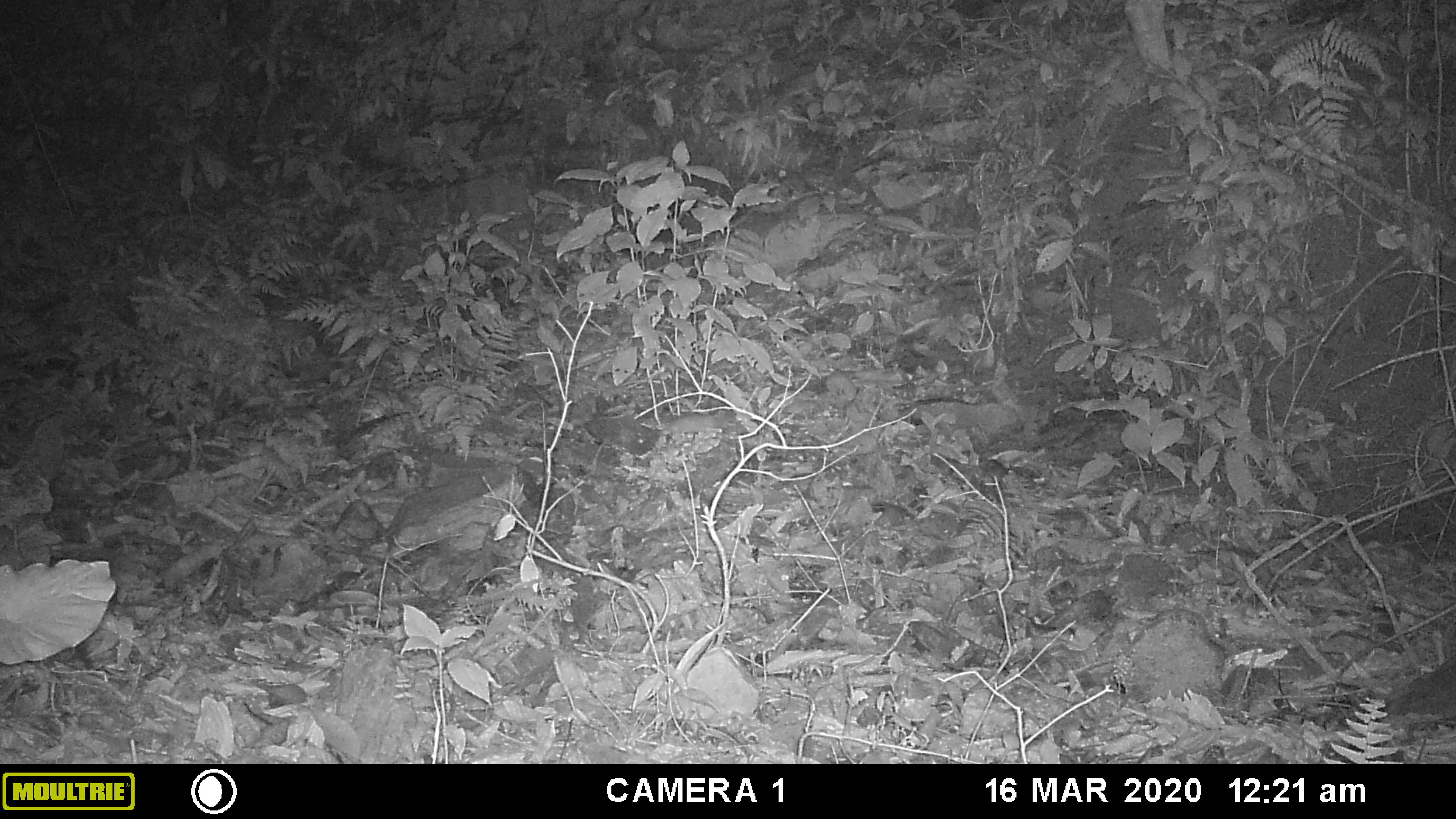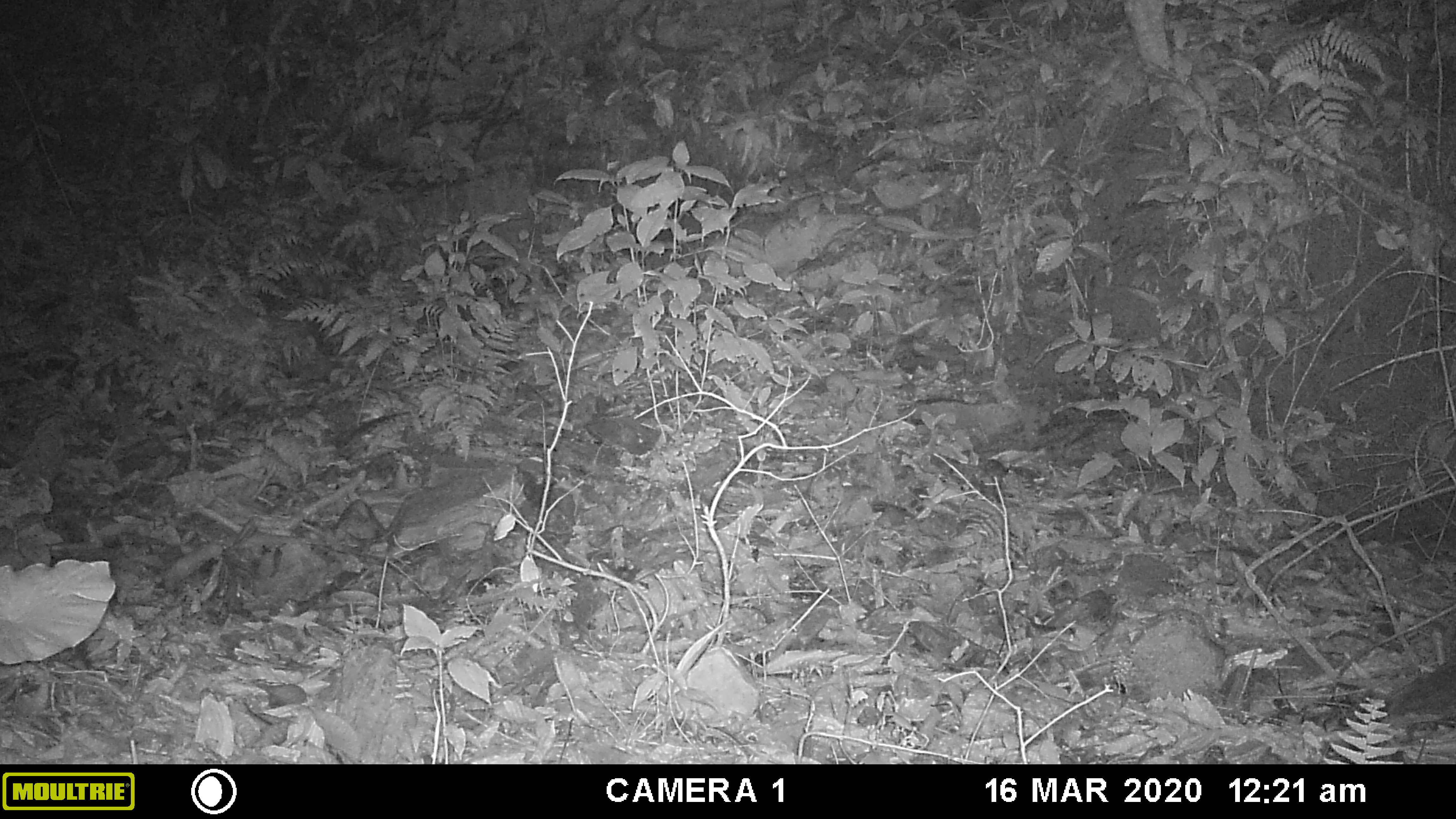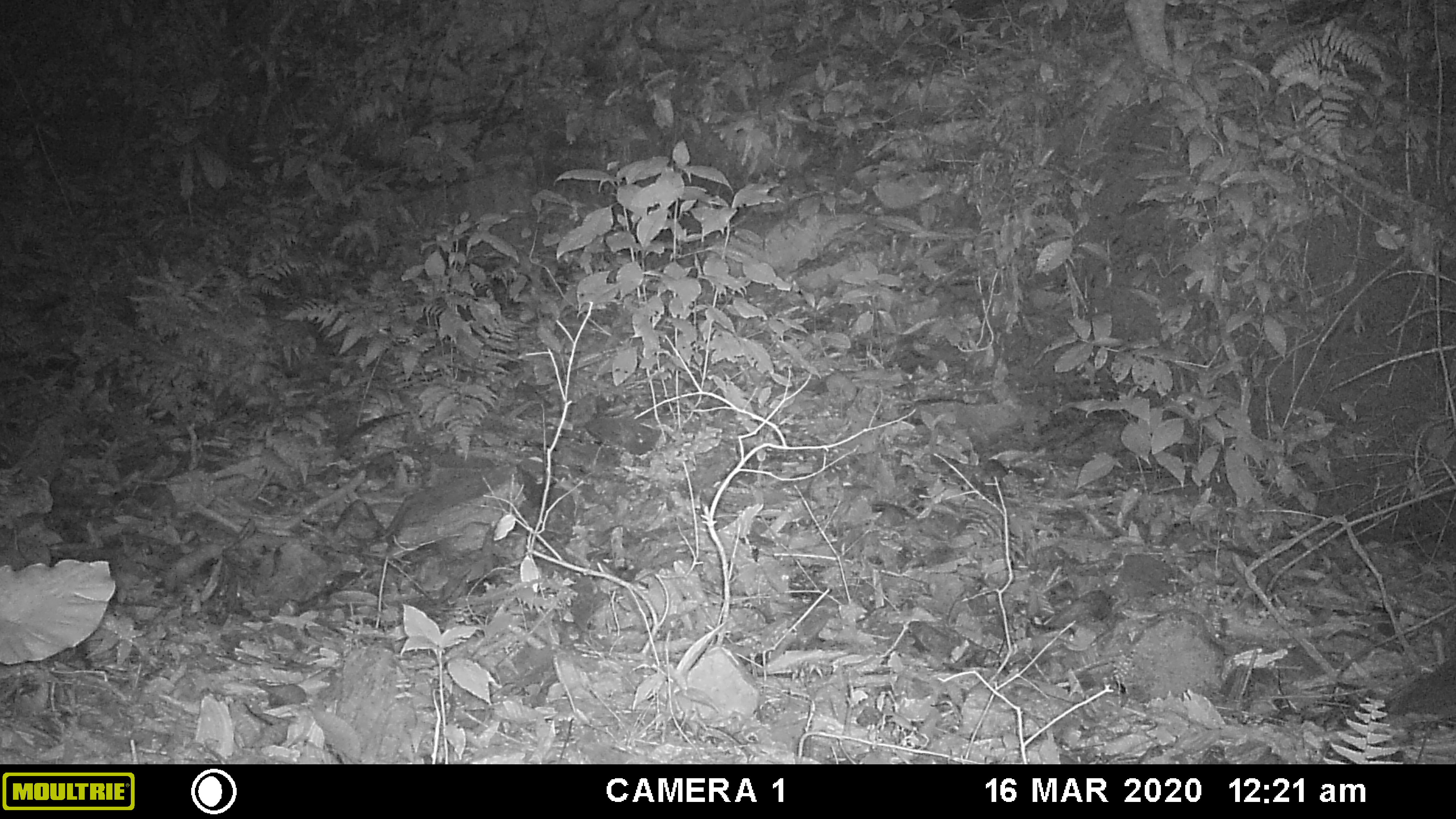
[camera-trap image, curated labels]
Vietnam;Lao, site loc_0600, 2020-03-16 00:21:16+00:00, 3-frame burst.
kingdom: Animalia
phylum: Chordata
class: Mammalia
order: Rodentia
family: Muridae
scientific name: Muridae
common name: old-world mice and rats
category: unidentified murid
Unidentified murid (old-world mice and rats) (Muridae). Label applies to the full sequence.